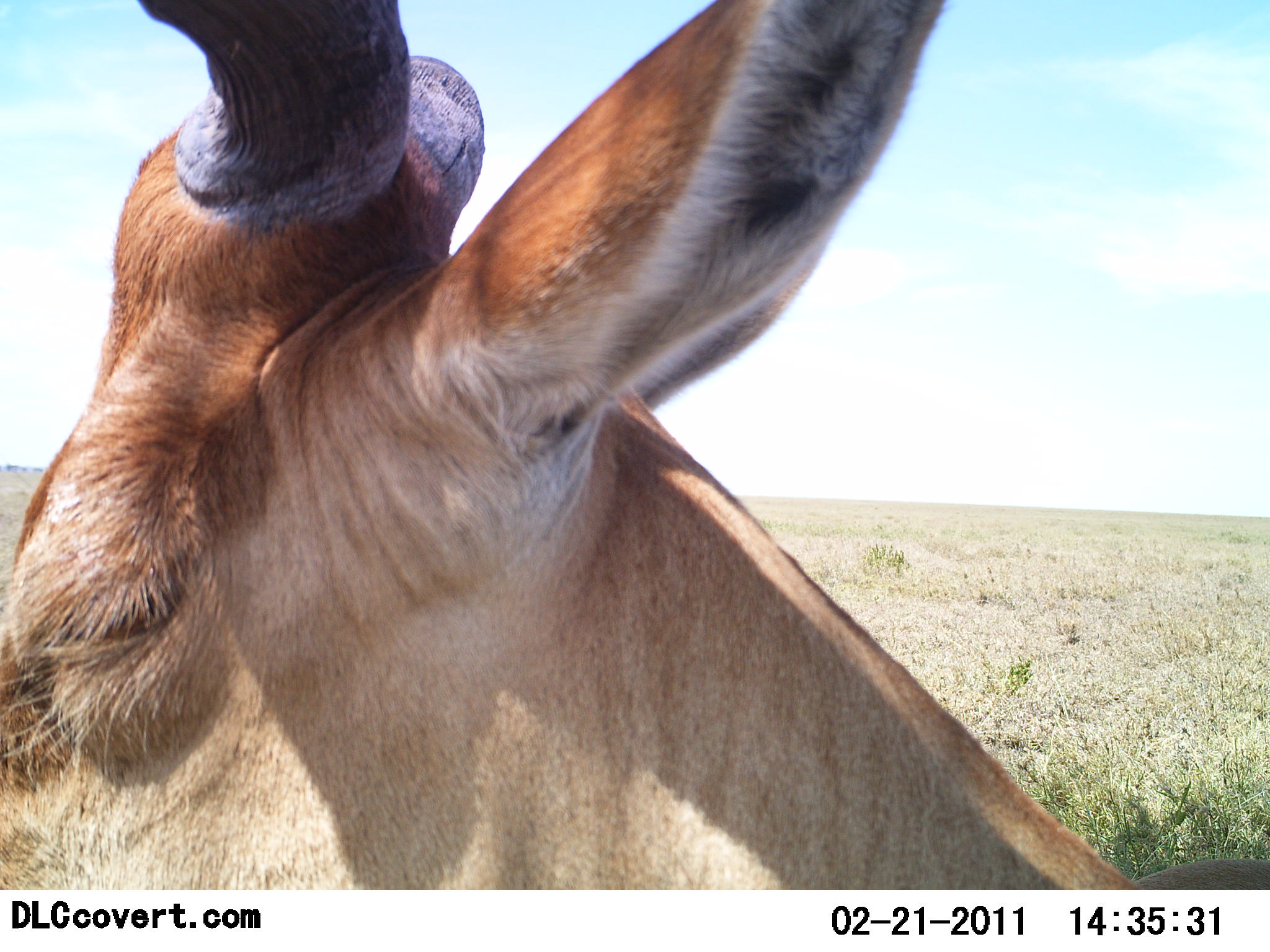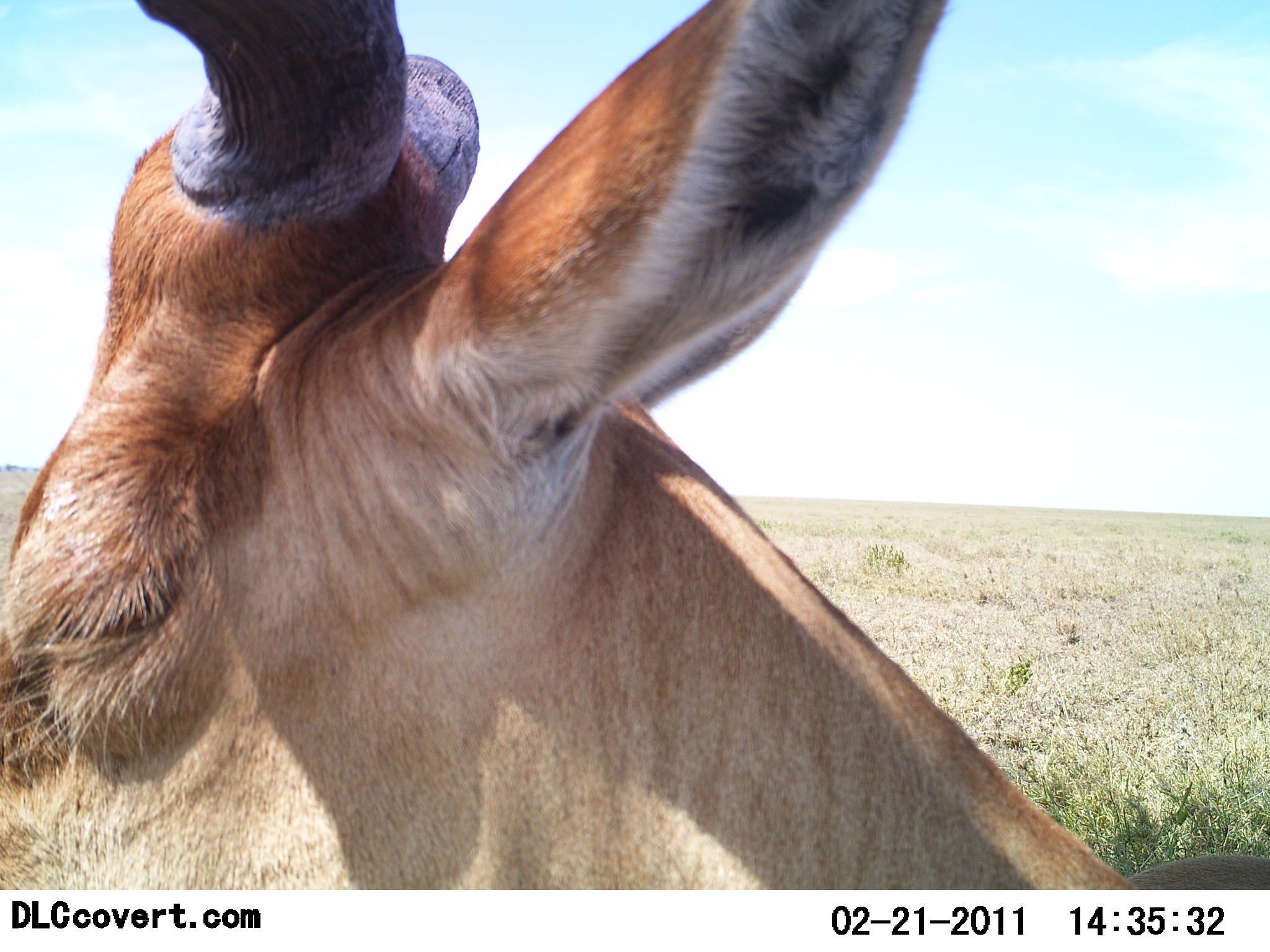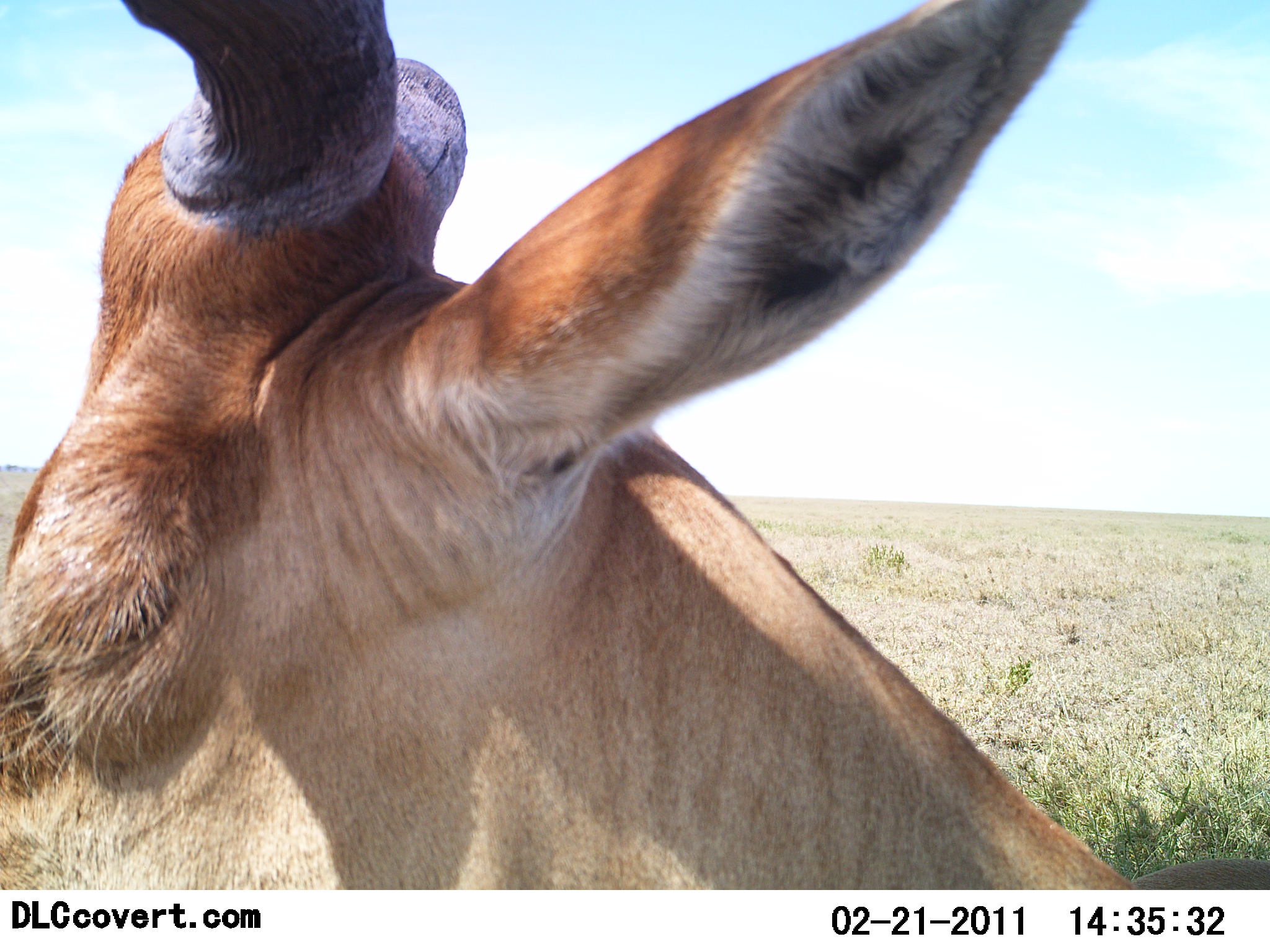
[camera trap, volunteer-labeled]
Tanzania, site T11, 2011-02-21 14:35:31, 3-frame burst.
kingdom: Animalia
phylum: Chordata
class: Mammalia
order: Artiodactyla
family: Bovidae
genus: Alcelaphus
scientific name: Alcelaphus buselaphus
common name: hartebeest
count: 1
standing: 70%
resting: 30%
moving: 0%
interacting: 0%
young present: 0%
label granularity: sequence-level